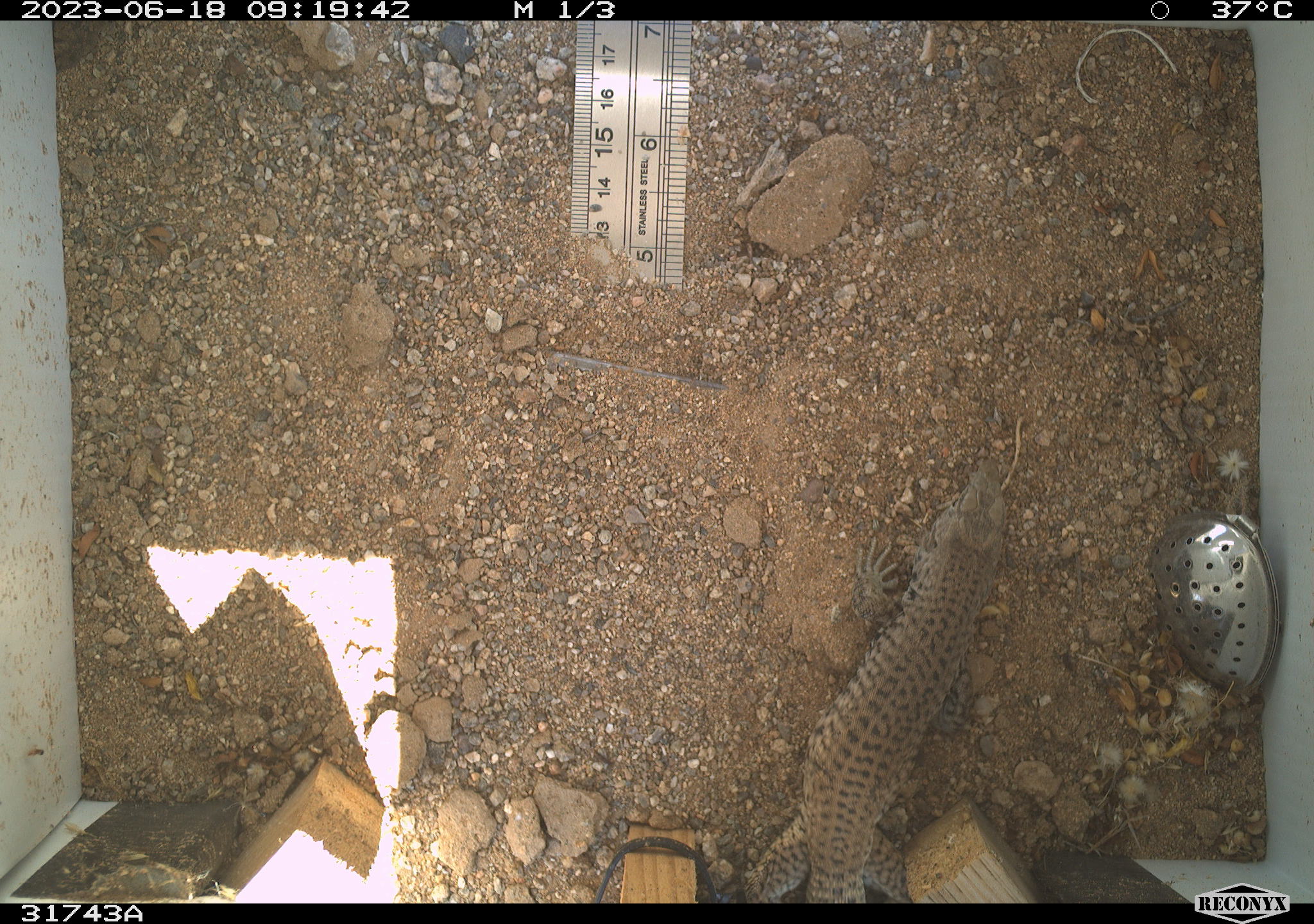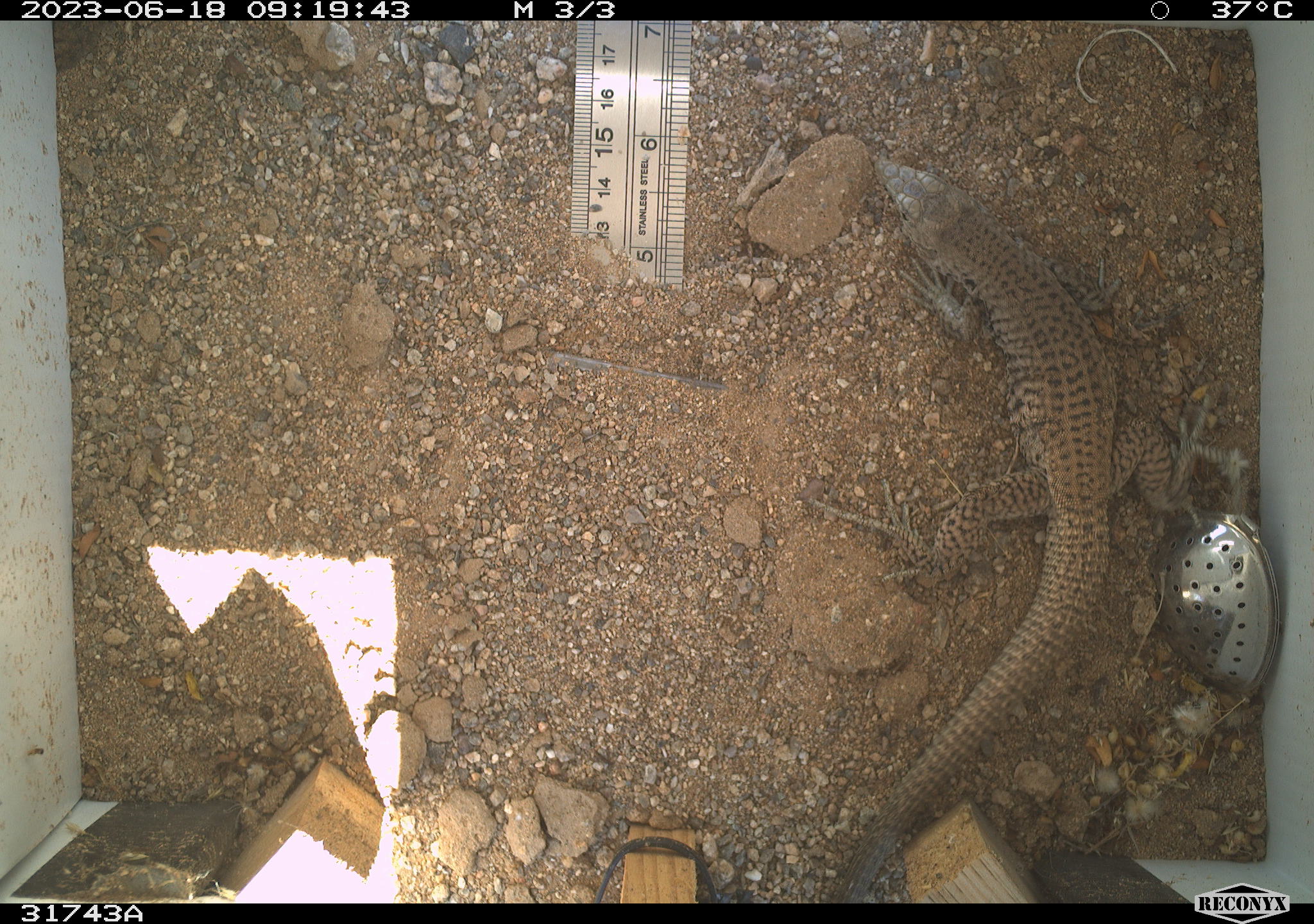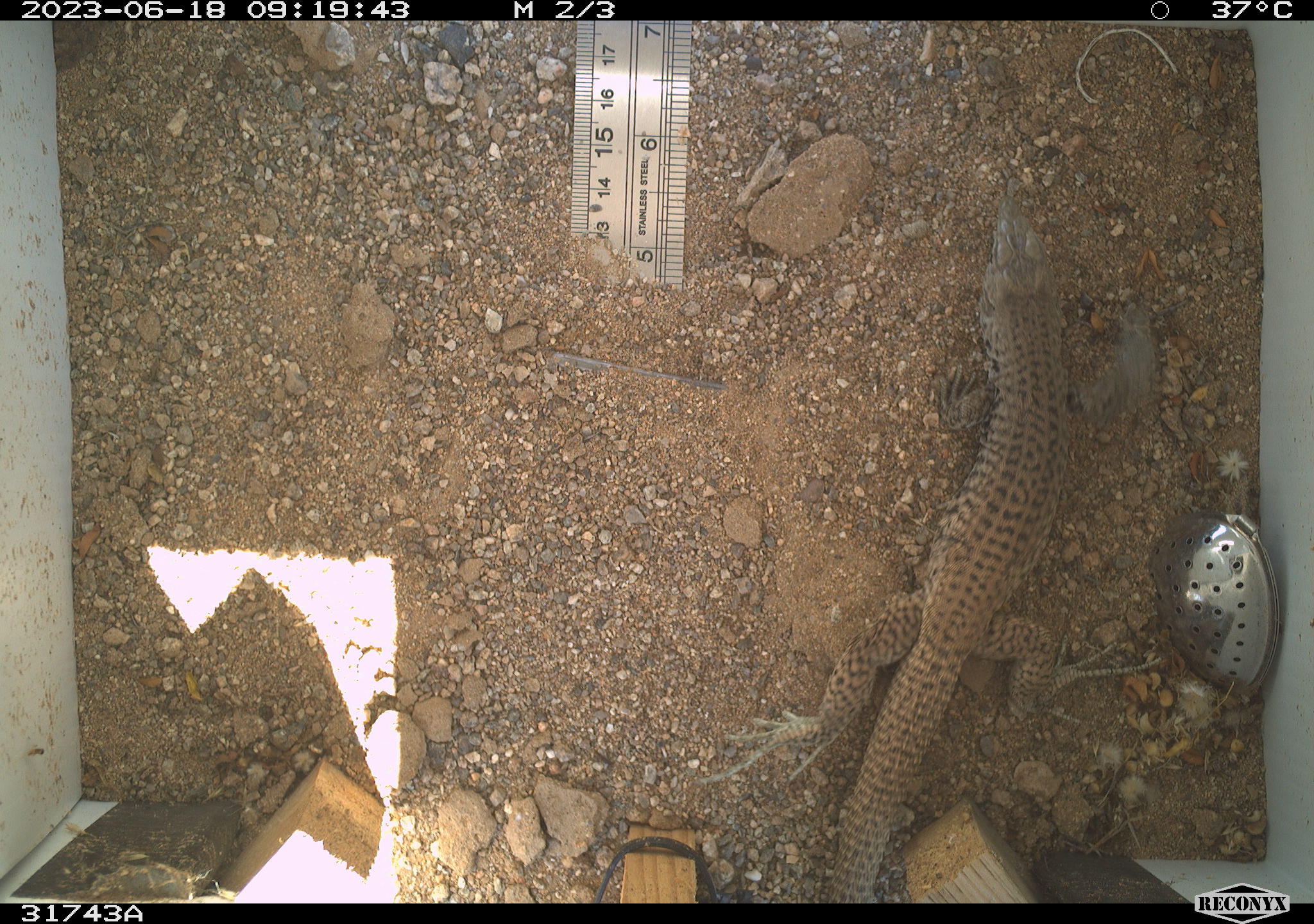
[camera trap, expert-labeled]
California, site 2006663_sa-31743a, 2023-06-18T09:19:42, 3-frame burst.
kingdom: Animalia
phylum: Chordata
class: Reptilia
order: Squamata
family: Teiidae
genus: Aspidoscelis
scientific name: Aspidoscelis tigris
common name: western whiptail